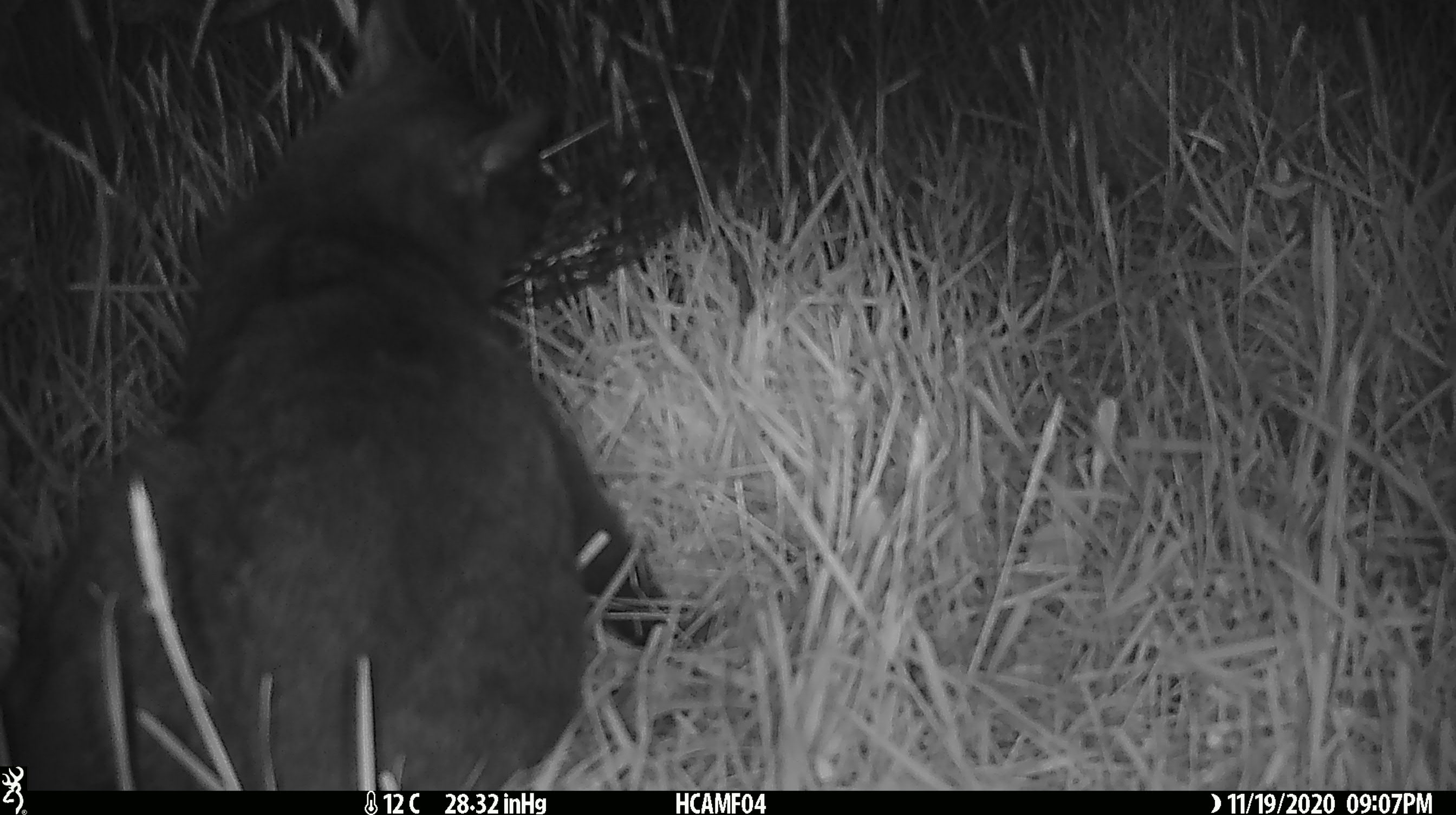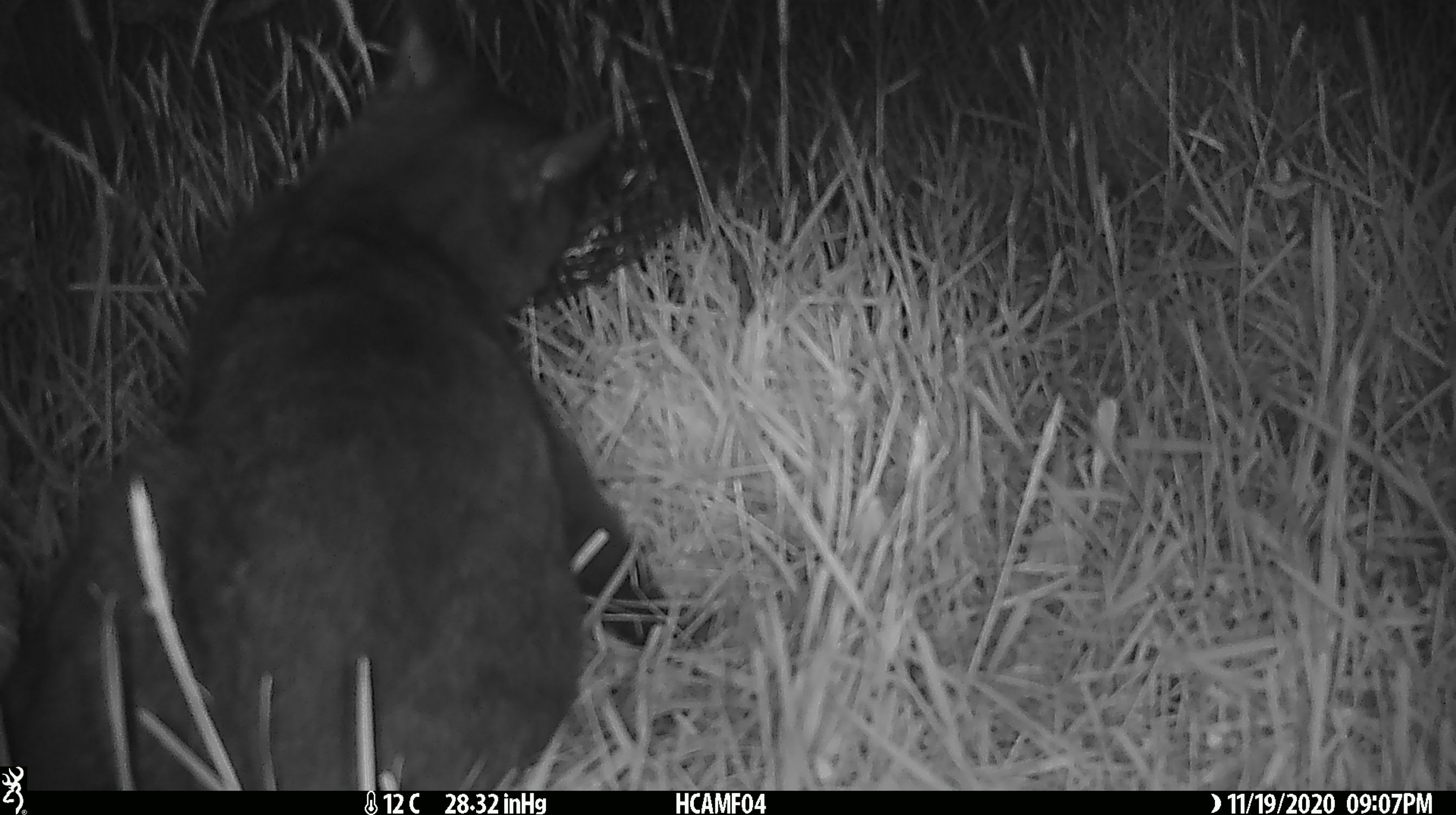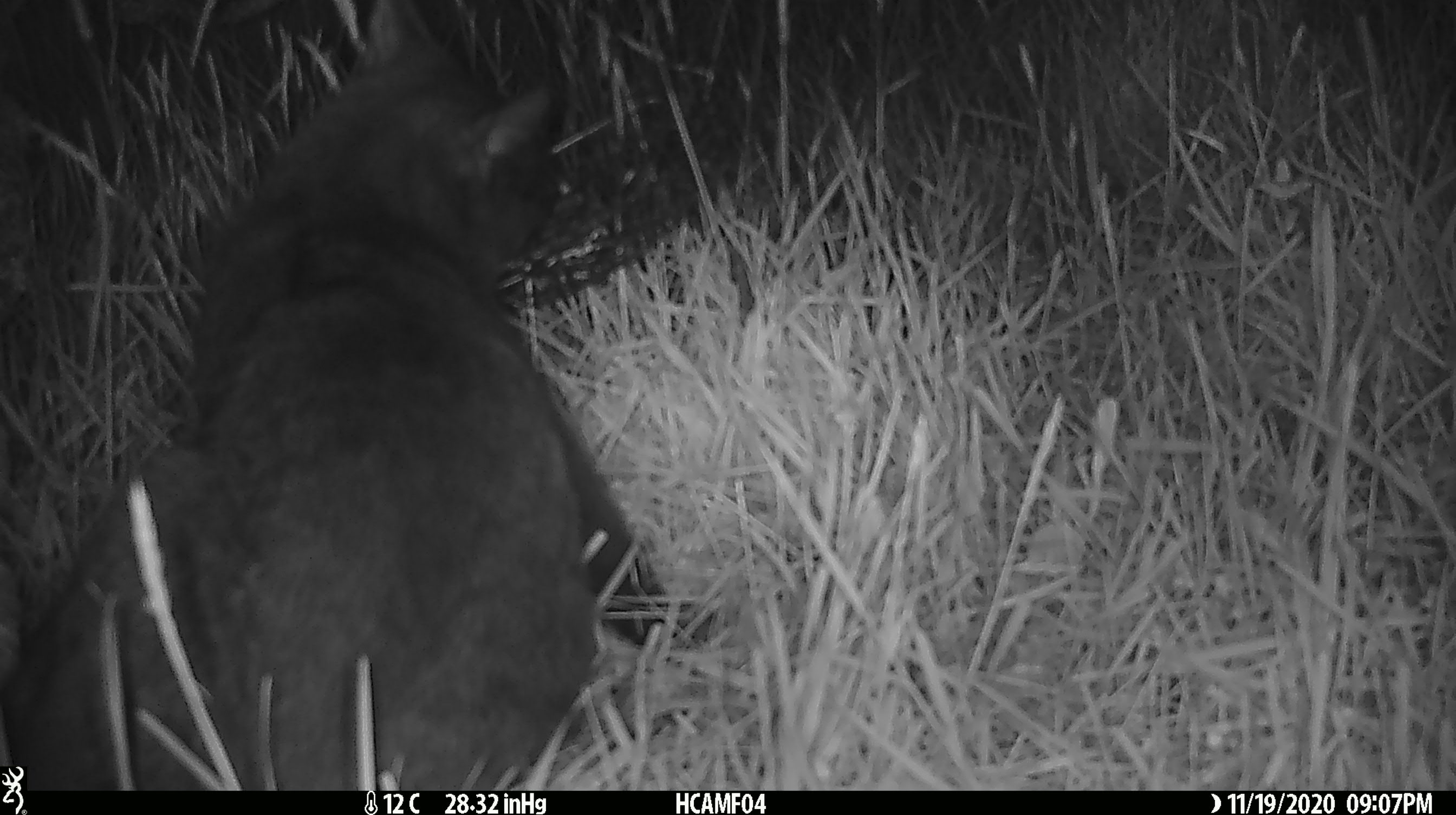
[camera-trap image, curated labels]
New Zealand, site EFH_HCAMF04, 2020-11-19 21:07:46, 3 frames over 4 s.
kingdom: Animalia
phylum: Chordata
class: Mammalia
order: Carnivora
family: Felidae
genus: Felis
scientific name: Felis catus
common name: domestic cat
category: cat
Cat (domestic cat) (Felis catus).